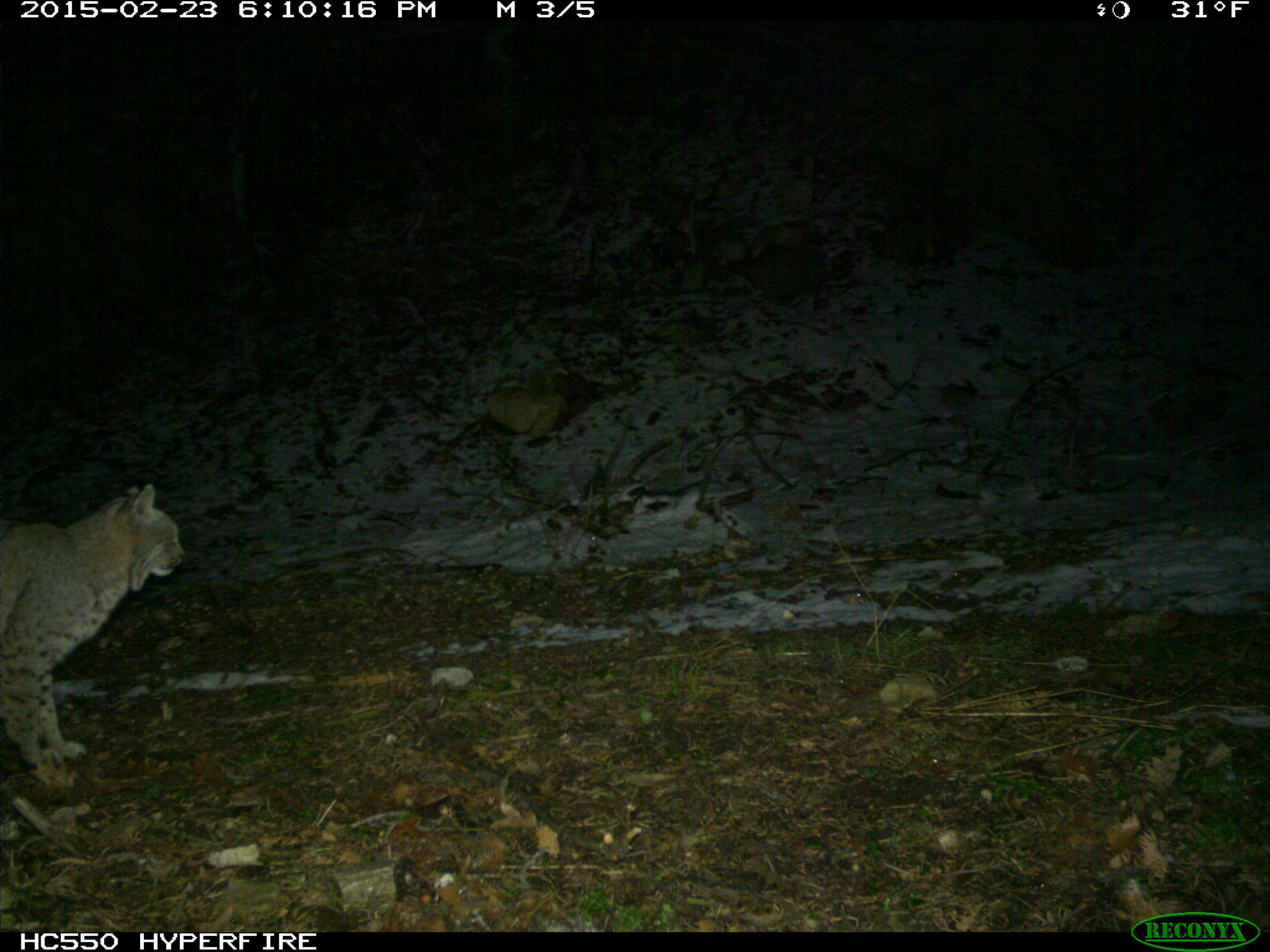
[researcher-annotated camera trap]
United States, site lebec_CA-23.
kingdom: Animalia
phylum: Chordata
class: Mammalia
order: Carnivora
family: Felidae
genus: Lynx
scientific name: Lynx rufus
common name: bobcat